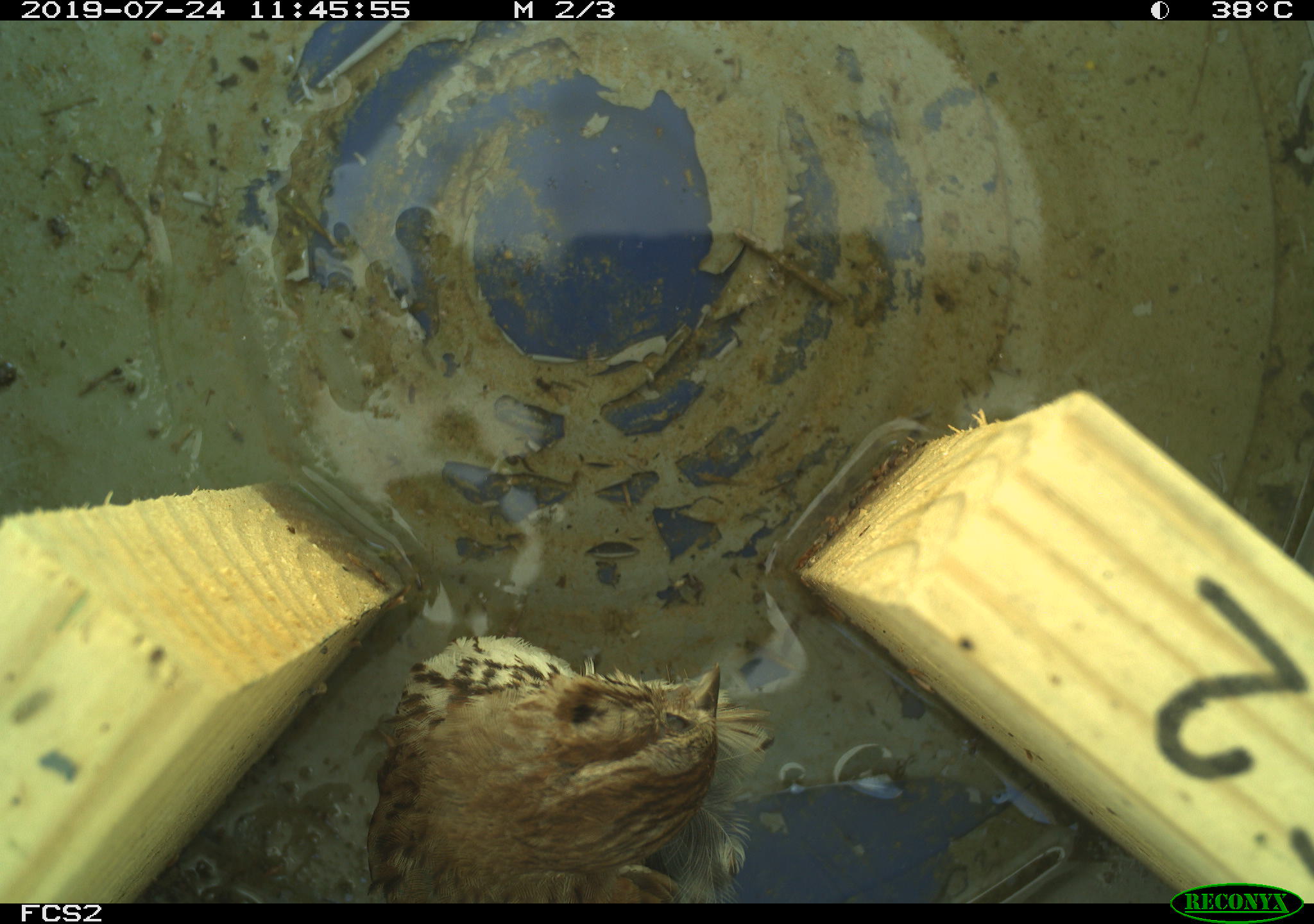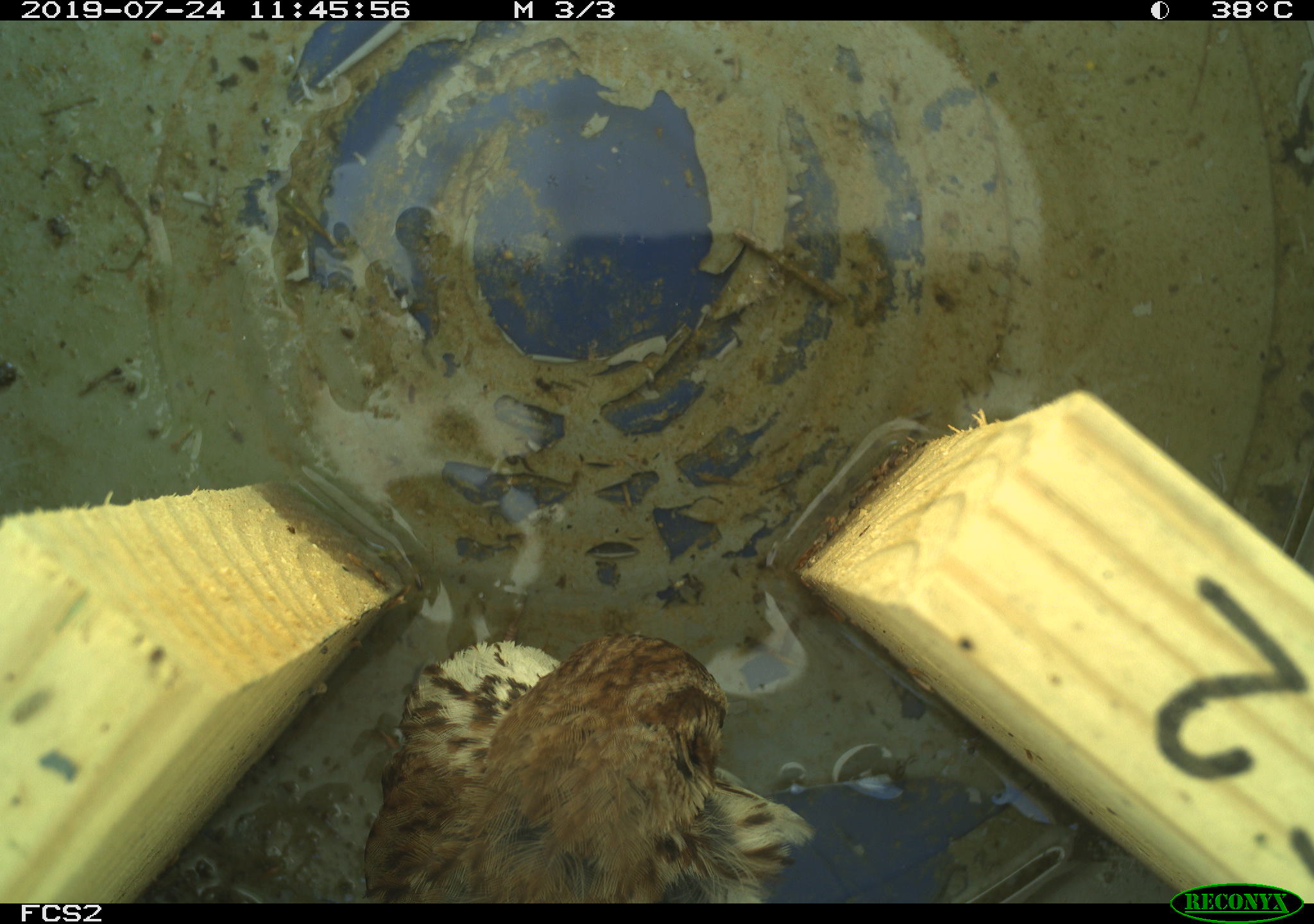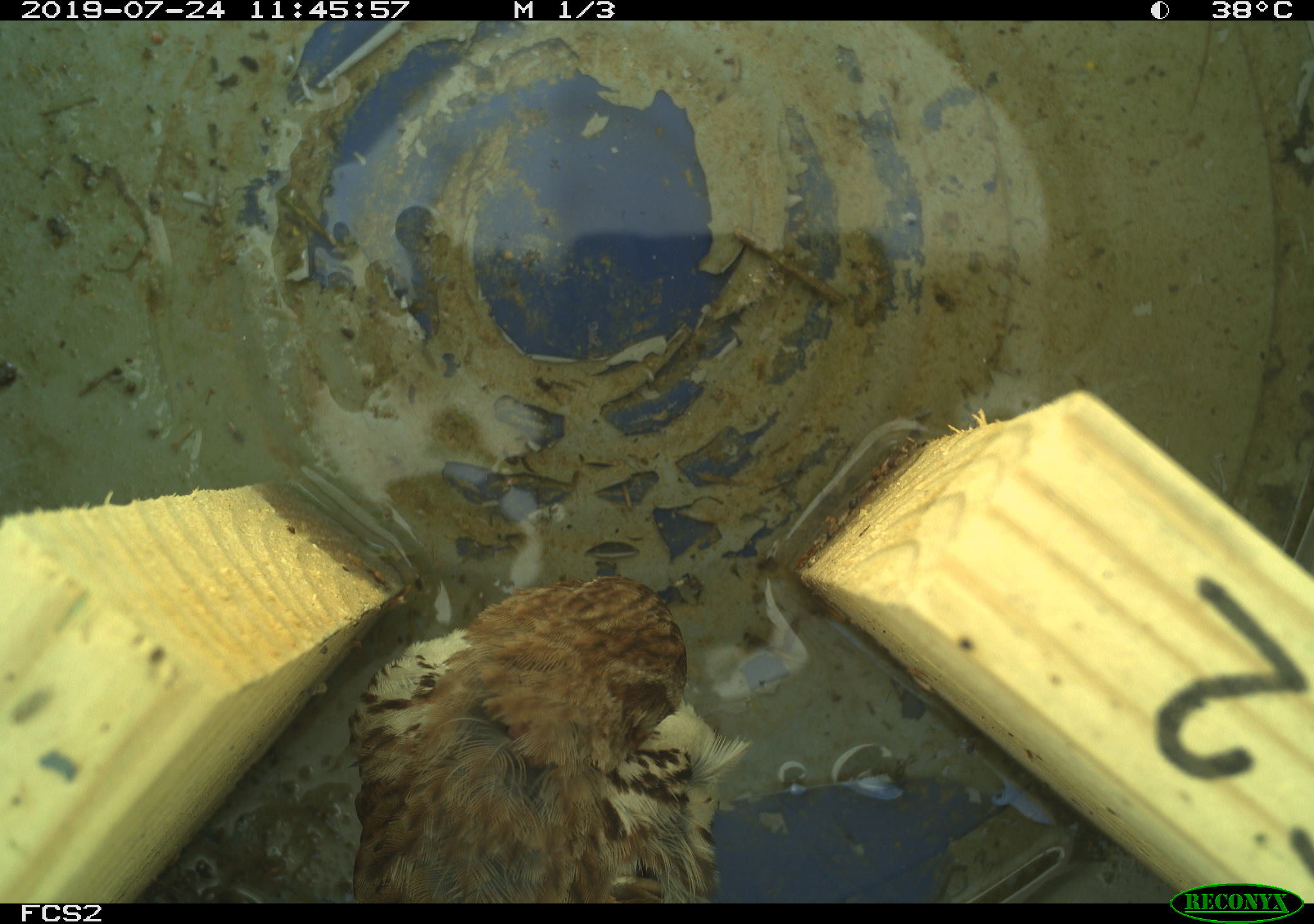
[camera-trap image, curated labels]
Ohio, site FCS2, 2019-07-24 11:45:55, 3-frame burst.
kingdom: Animalia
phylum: Chordata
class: Aves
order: Passeriformes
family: Passerellidae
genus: Melospiza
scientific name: Melospiza melodia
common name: song sparrow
Song sparrow (Melospiza melodia).